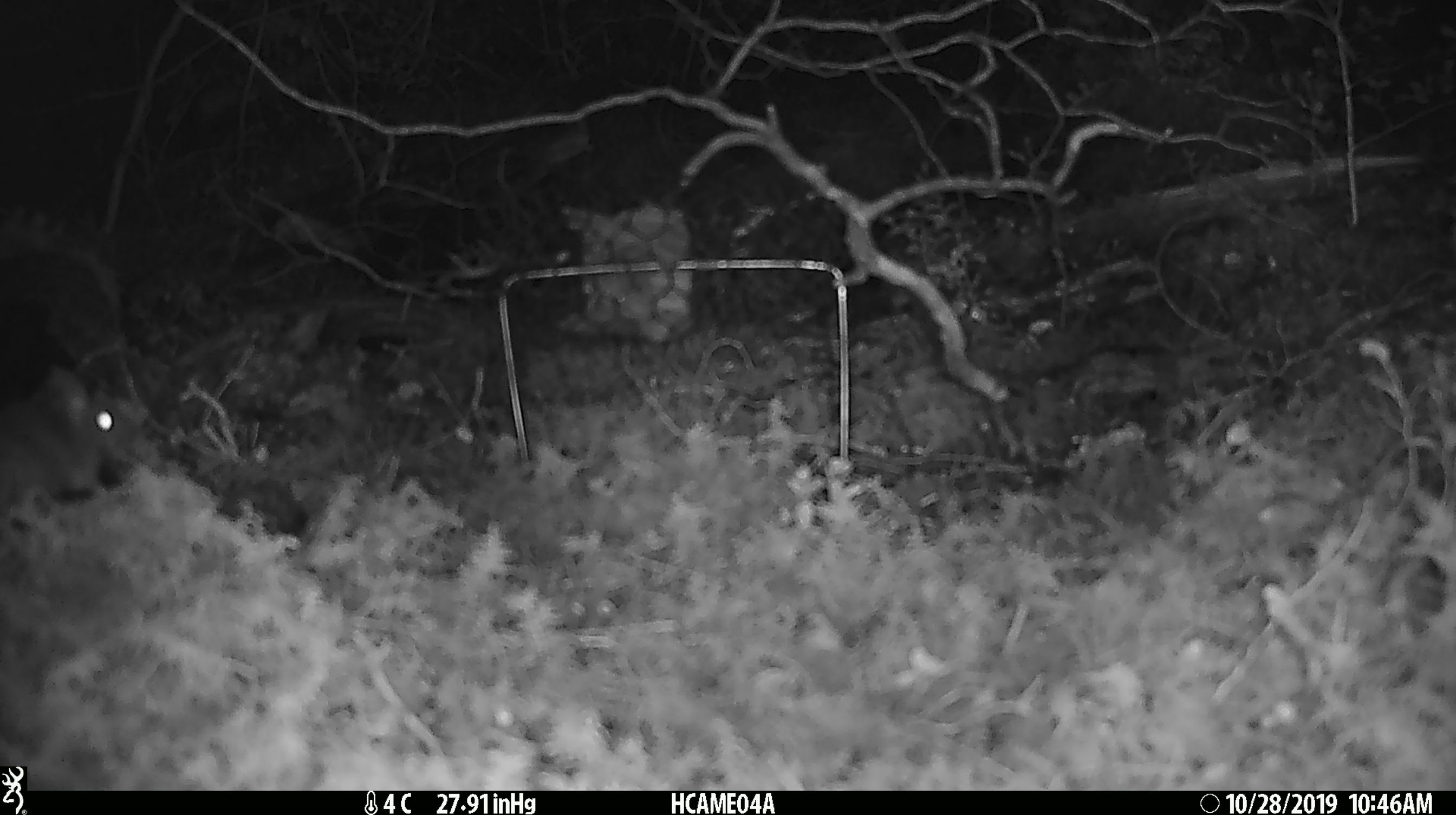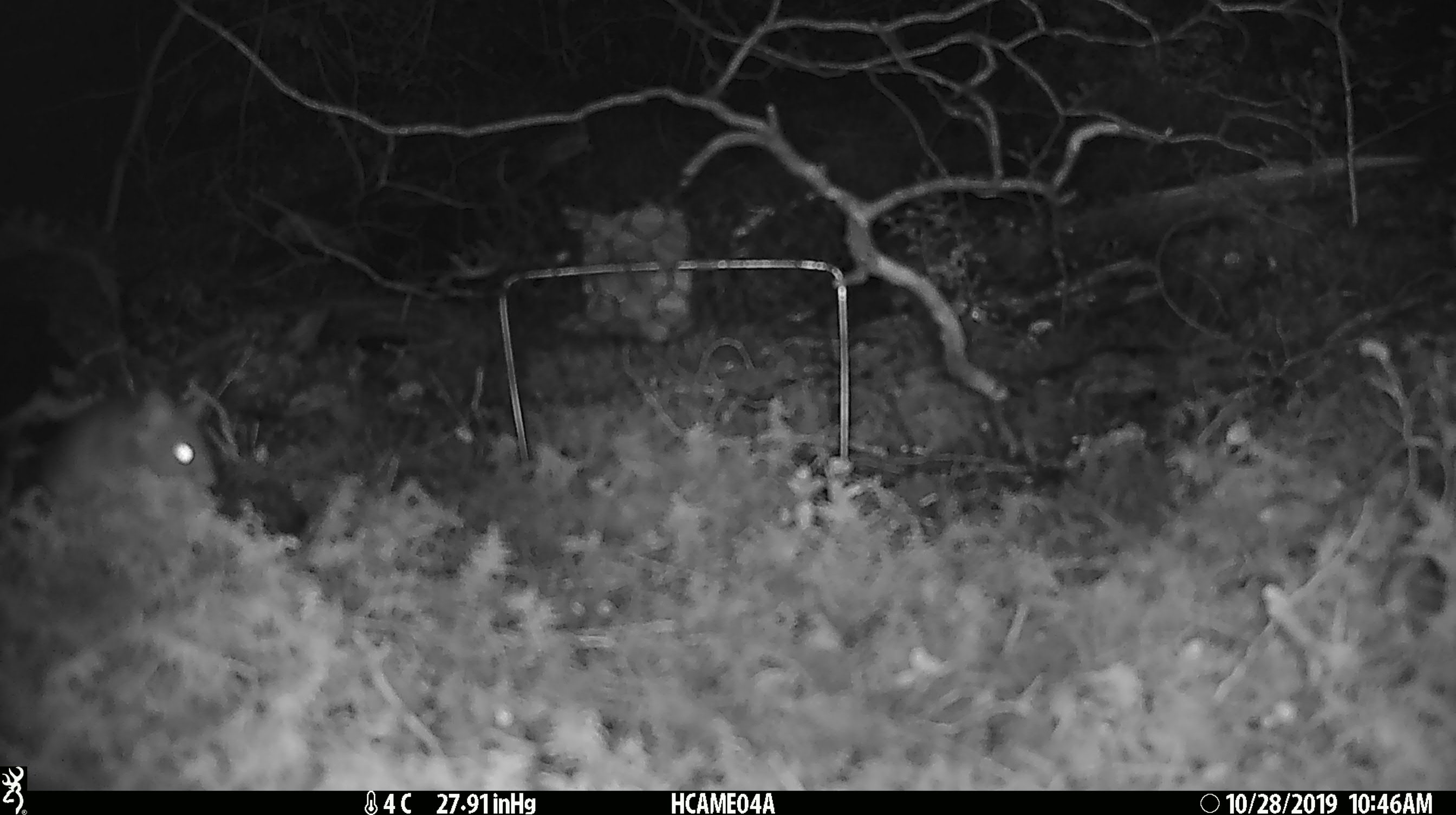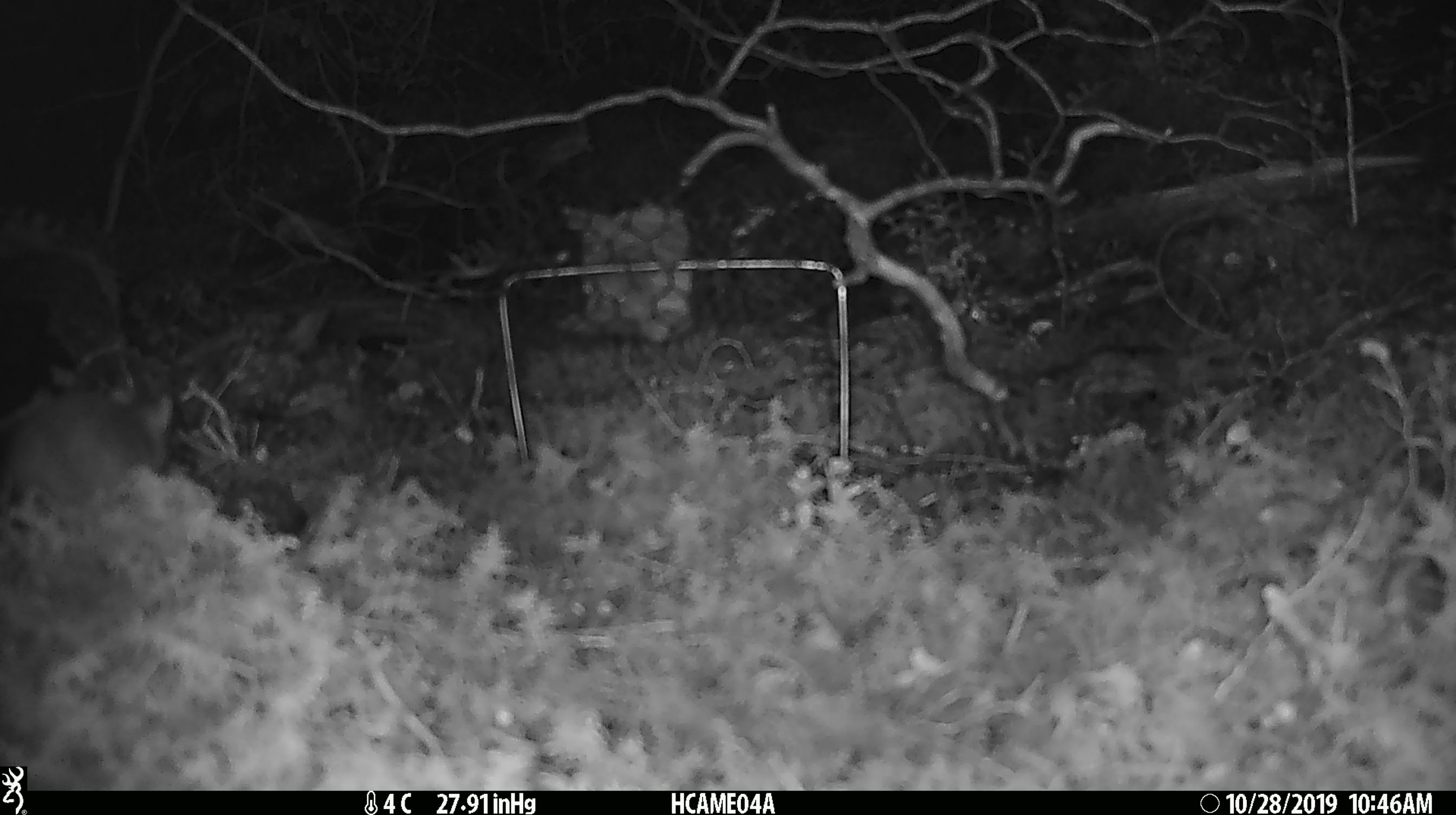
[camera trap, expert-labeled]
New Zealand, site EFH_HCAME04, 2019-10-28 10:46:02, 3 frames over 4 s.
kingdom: Animalia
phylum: Chordata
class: Mammalia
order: Rodentia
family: Muridae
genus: Mus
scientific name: Mus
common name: mouse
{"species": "mouse (Mus)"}